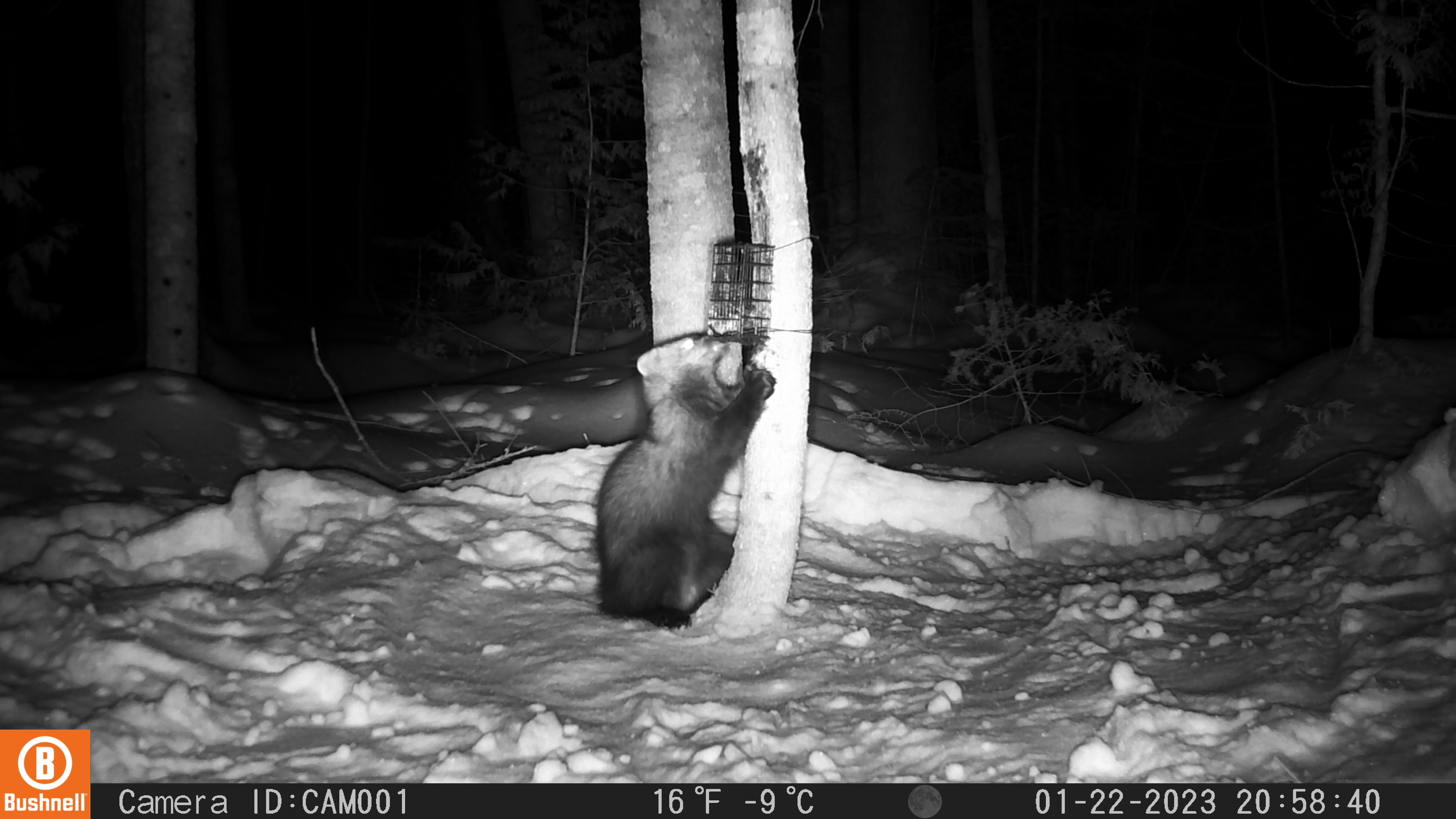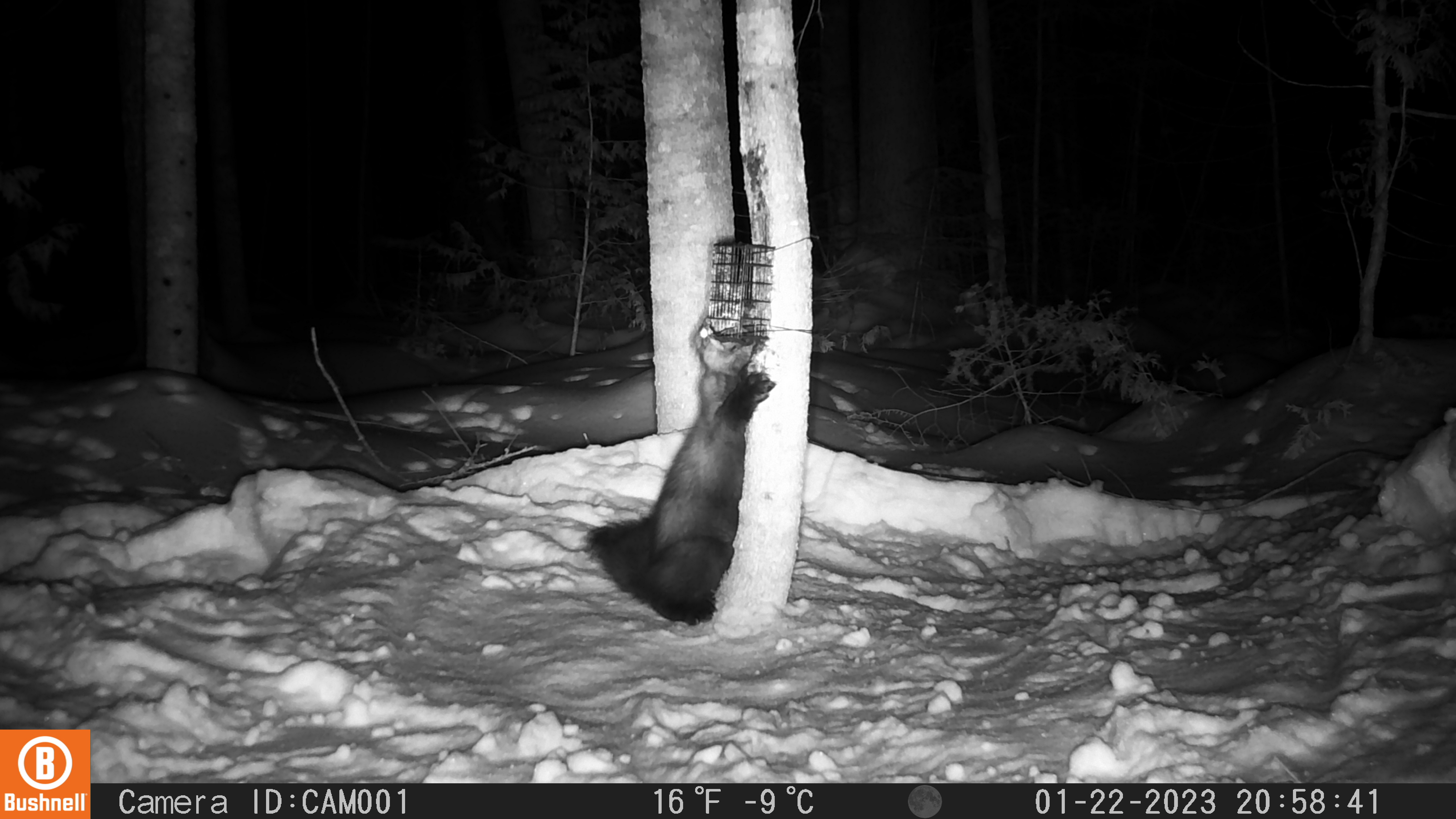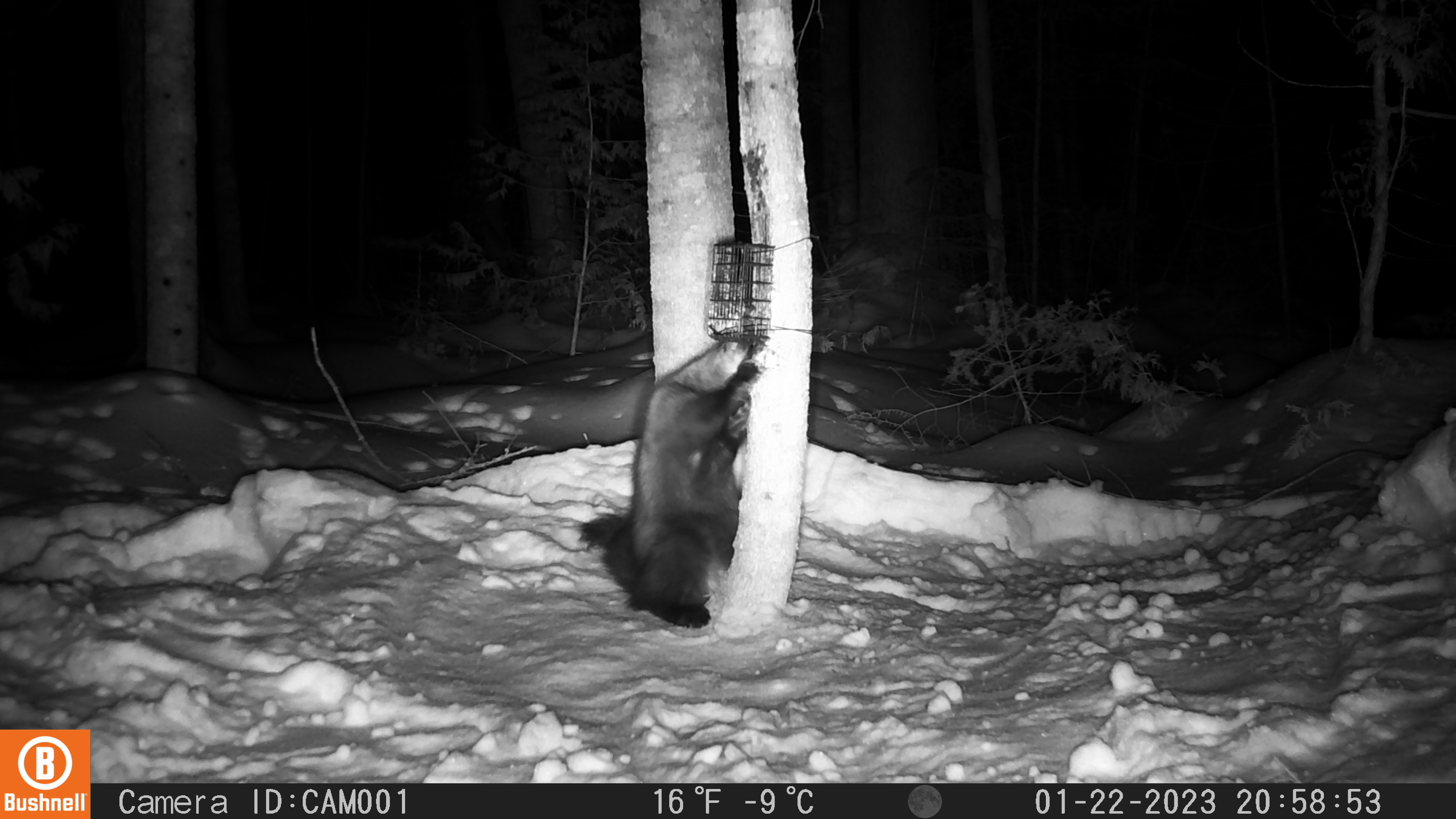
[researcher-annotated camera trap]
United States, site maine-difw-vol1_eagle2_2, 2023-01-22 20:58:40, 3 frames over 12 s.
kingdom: Animalia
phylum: Chordata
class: Mammalia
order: Carnivora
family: Mustelidae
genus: Pekania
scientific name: Pekania pennanti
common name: fisher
Fisher (Pekania pennanti).